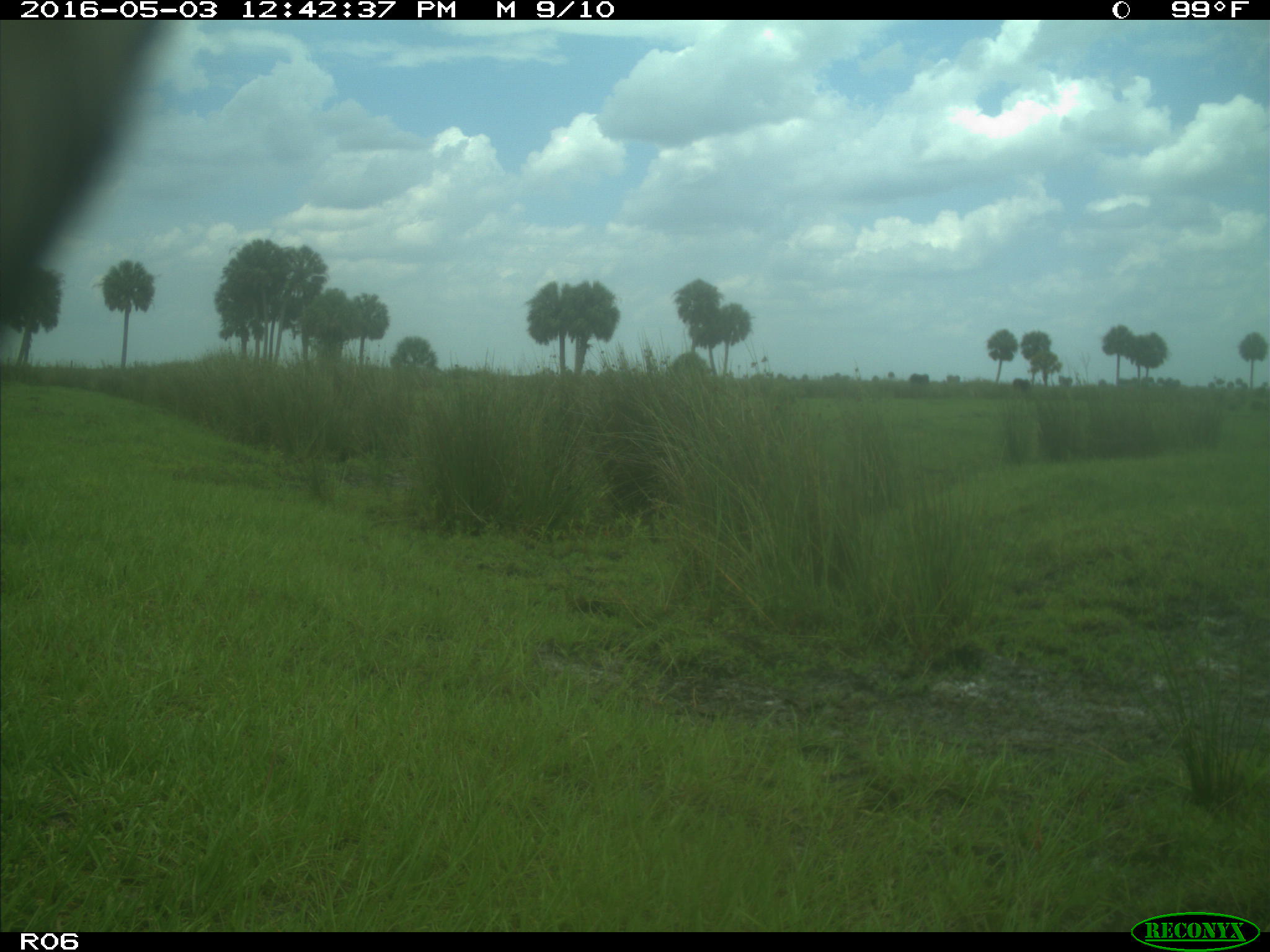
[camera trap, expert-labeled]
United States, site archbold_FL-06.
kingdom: Animalia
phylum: Chordata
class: Mammalia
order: Artiodactyla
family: Bovidae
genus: Bos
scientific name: Bos taurus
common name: domestic cow